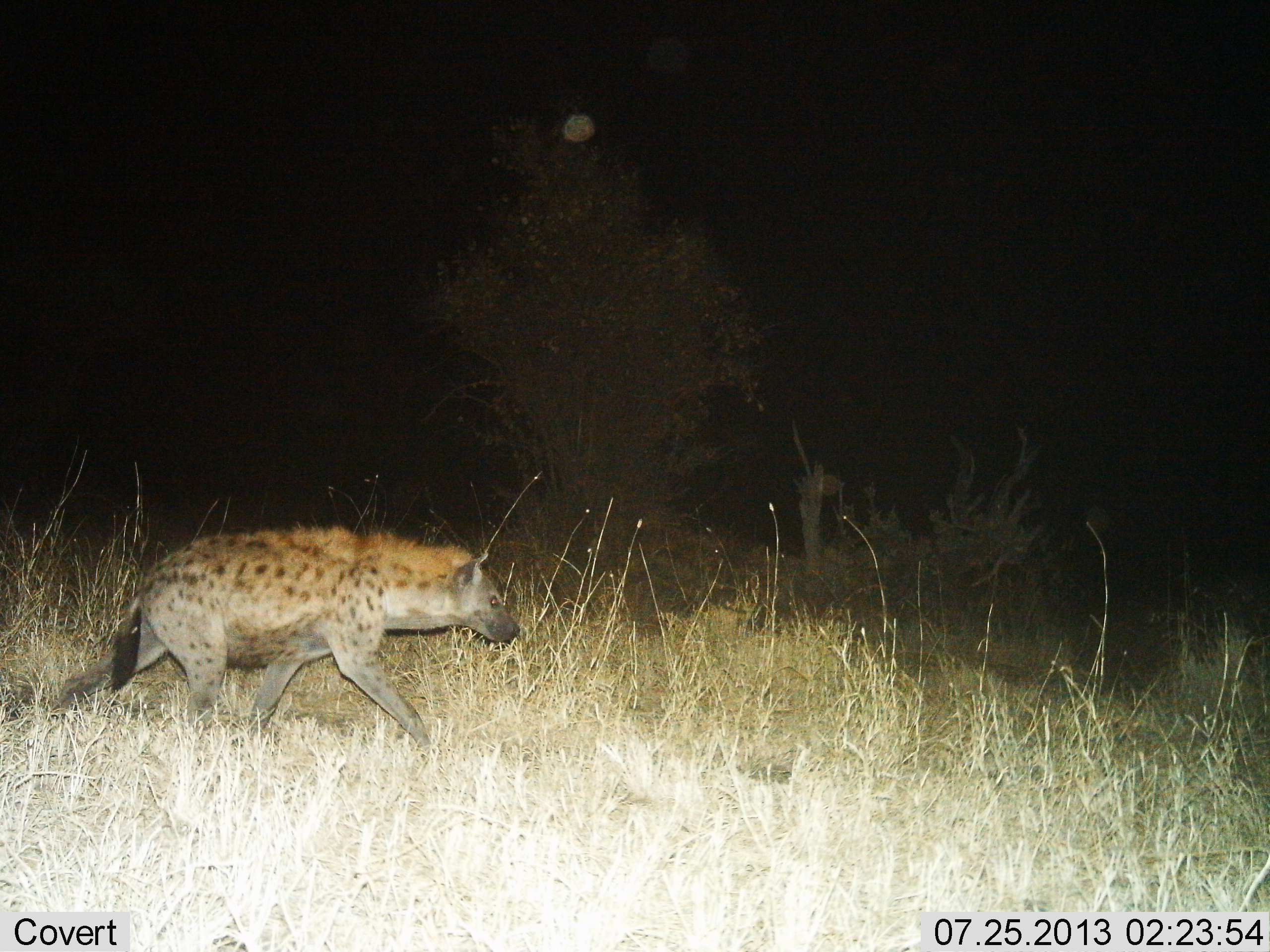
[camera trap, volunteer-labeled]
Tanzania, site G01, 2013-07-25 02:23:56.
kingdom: Animalia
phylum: Chordata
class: Mammalia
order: Carnivora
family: Hyaenidae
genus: Crocuta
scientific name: Crocuta crocuta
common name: spotted hyena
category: hyenaspotted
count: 1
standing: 0%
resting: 0%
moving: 100%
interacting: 0%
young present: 0%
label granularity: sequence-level